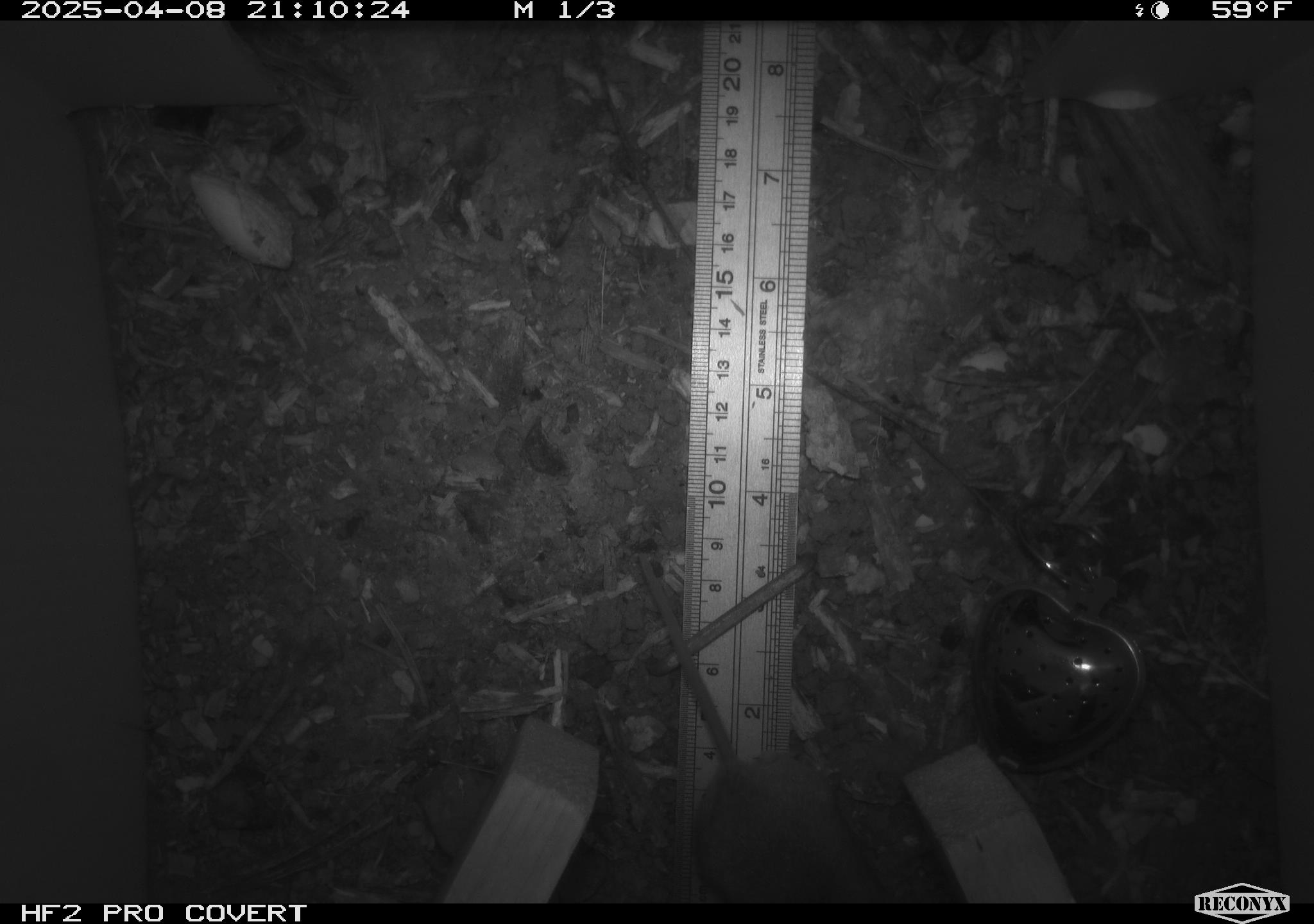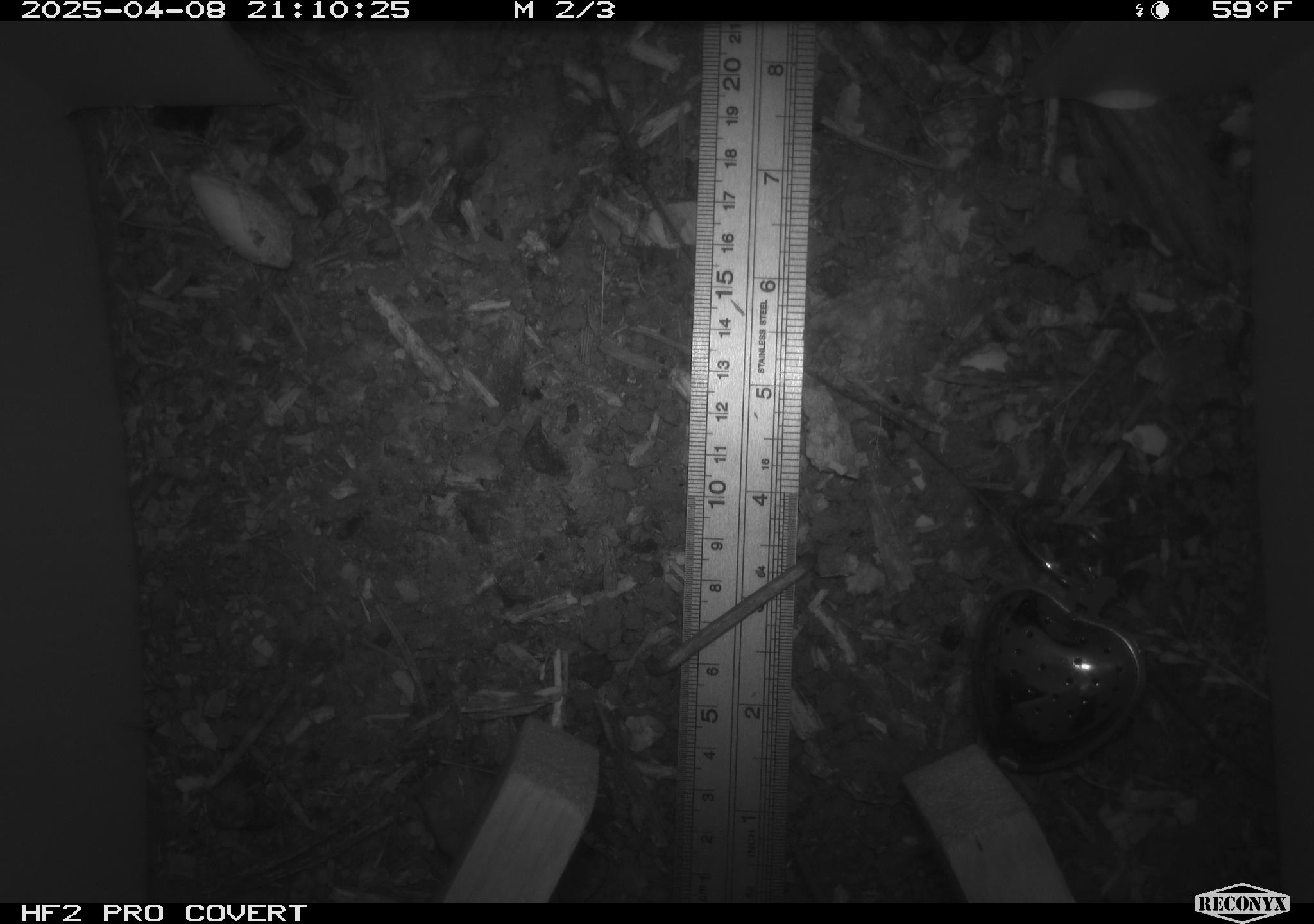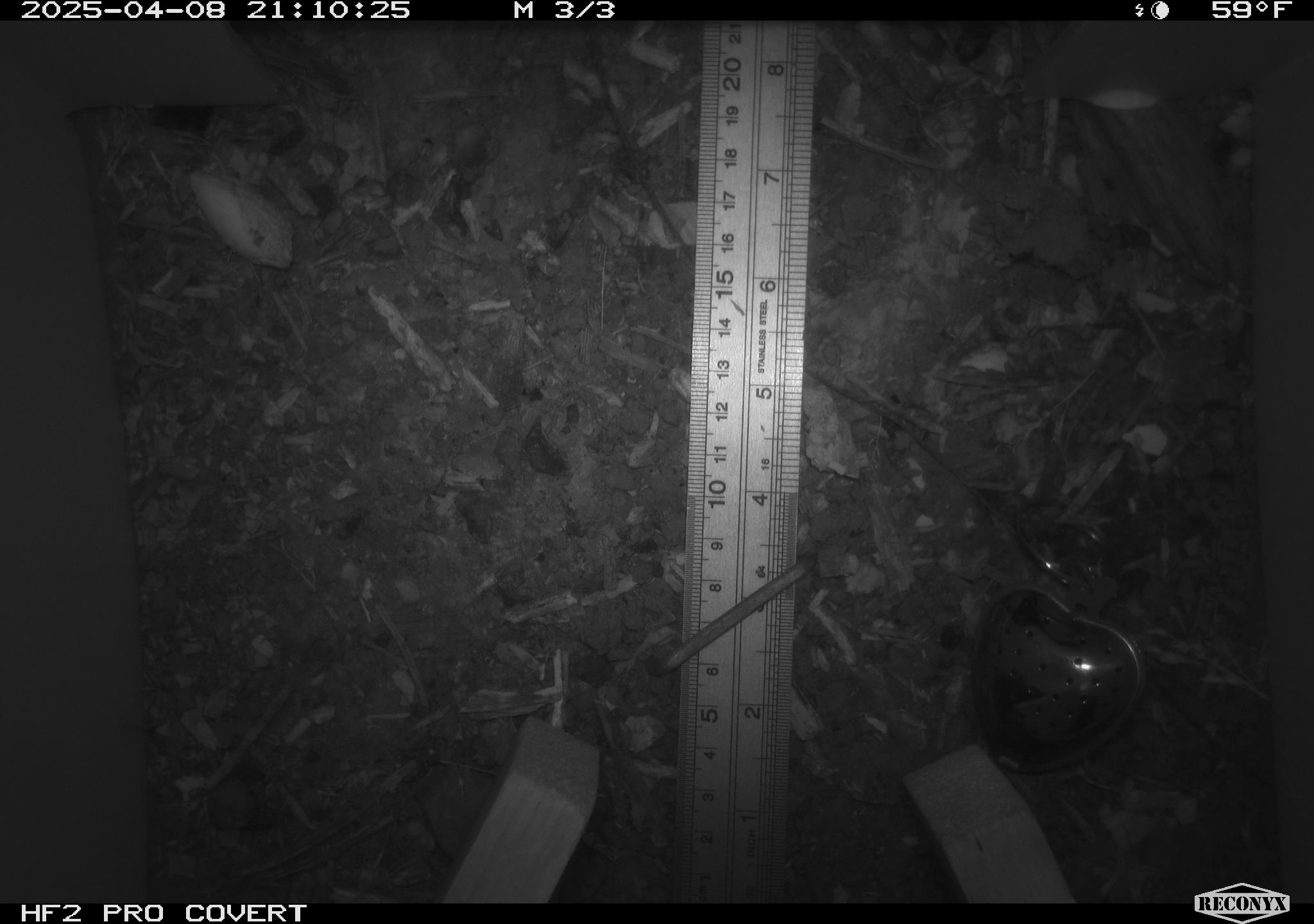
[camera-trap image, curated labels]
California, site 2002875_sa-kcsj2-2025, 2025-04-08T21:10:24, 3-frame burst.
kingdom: Animalia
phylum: Chordata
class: Mammalia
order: Rodentia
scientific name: Rodentia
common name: rodent